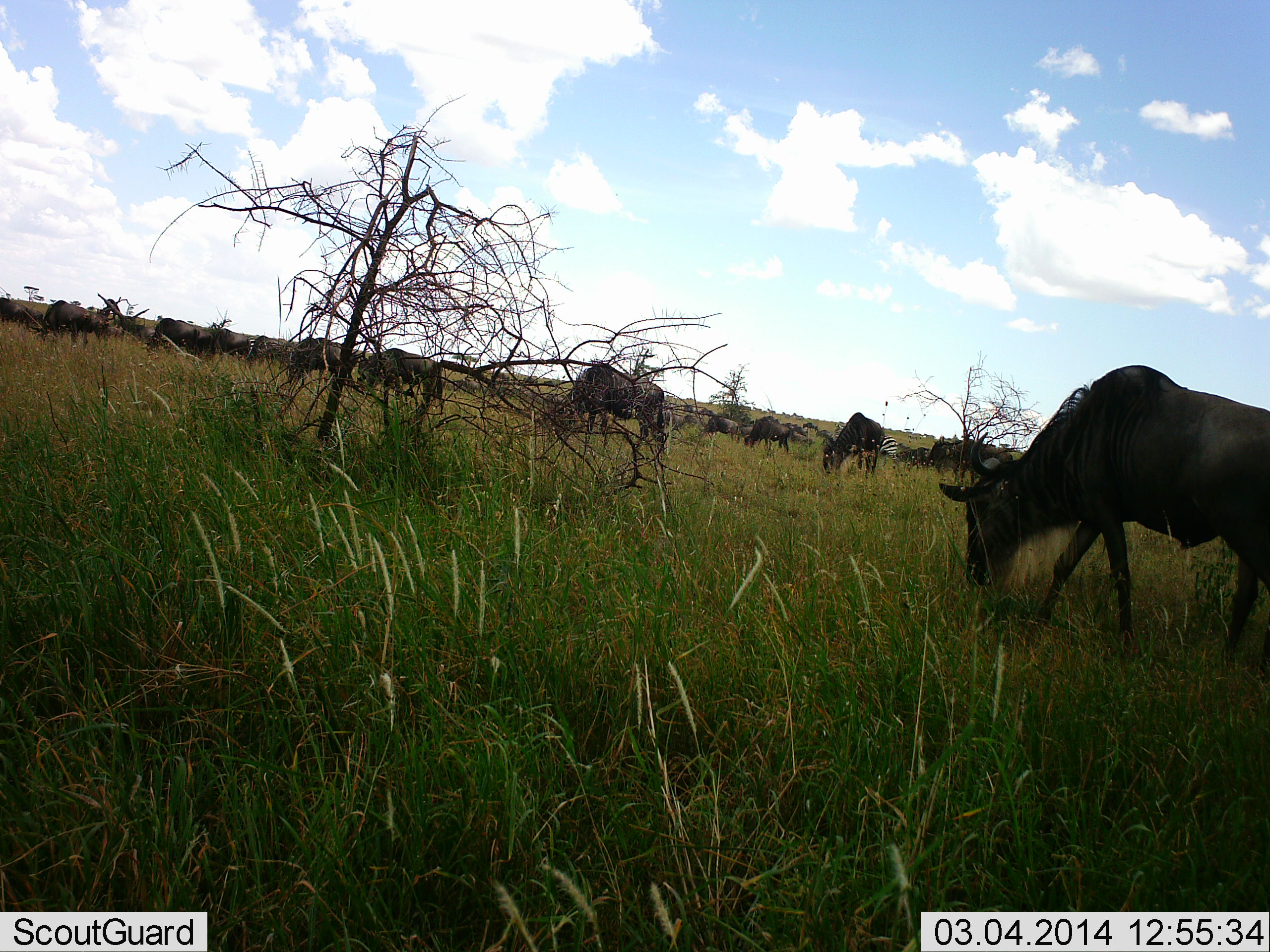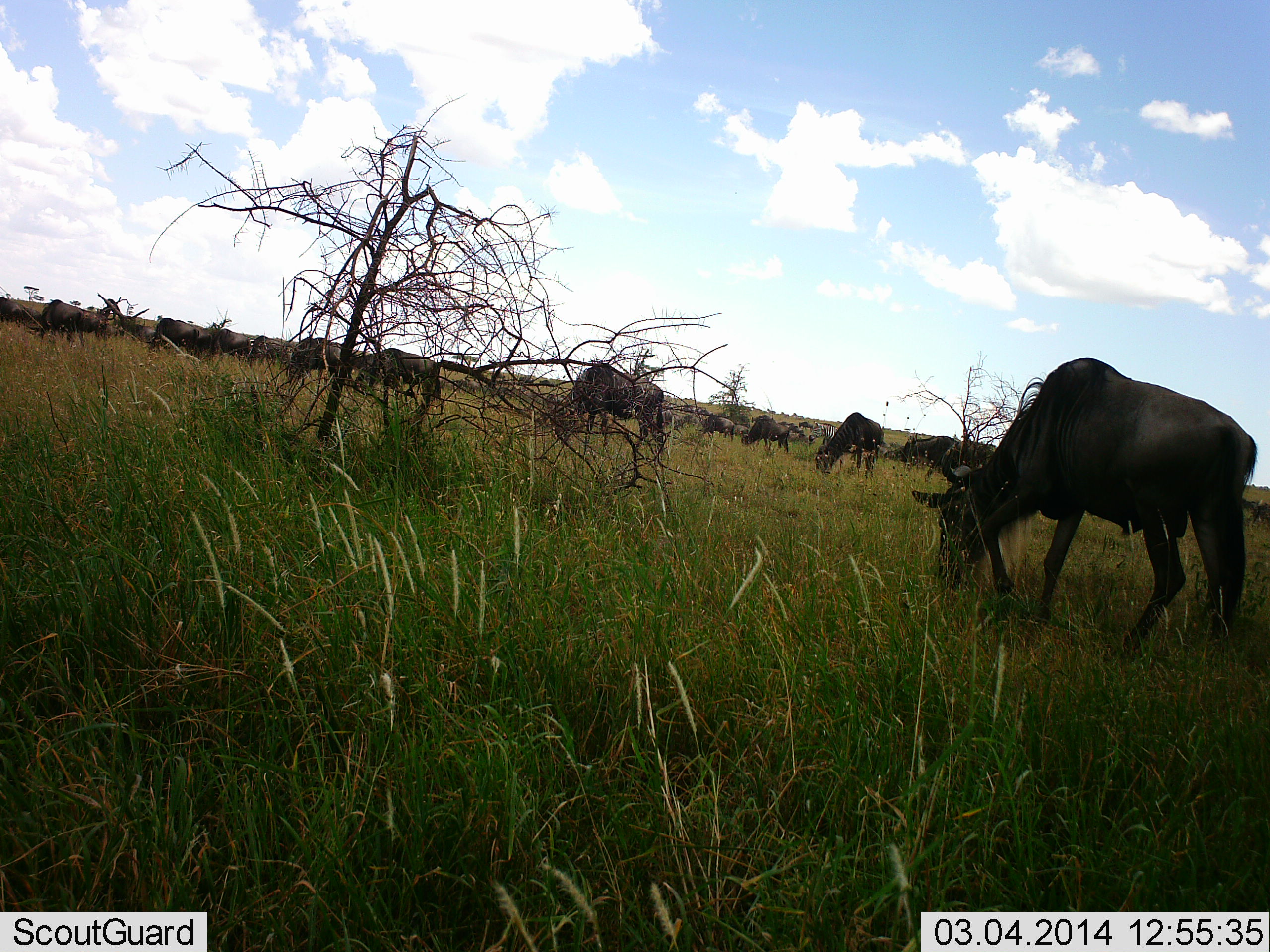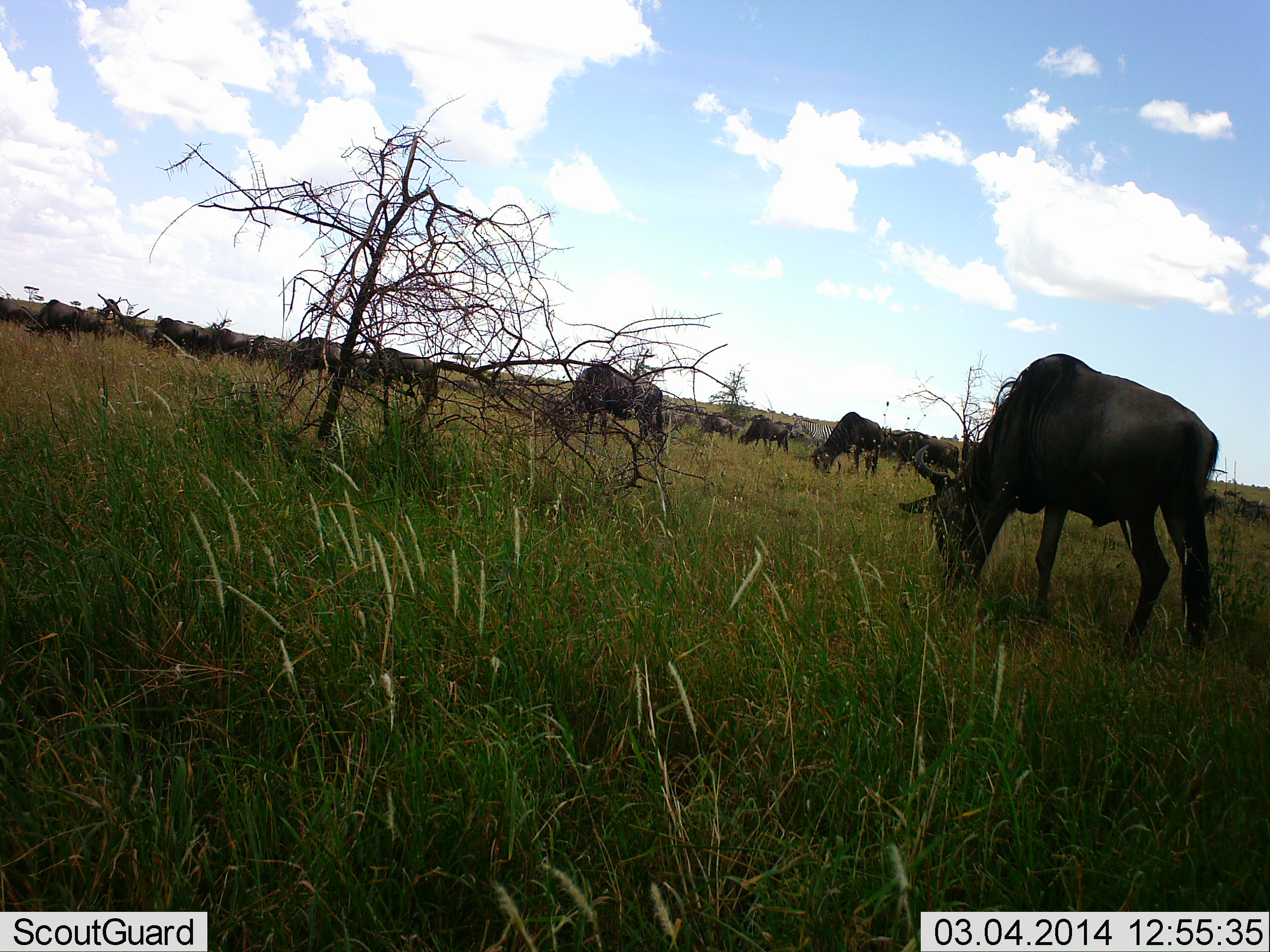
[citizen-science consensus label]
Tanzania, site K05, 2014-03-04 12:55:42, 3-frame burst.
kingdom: Animalia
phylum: Chordata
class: Mammalia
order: Artiodactyla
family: Bovidae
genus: Connochaetes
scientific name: Connochaetes taurinus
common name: blue wildebeest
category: wildebeest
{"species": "wildebeest (blue wildebeest) (Connochaetes taurinus)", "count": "11-50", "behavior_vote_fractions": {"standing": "40%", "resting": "5%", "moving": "45%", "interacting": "5%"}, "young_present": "0%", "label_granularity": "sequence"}